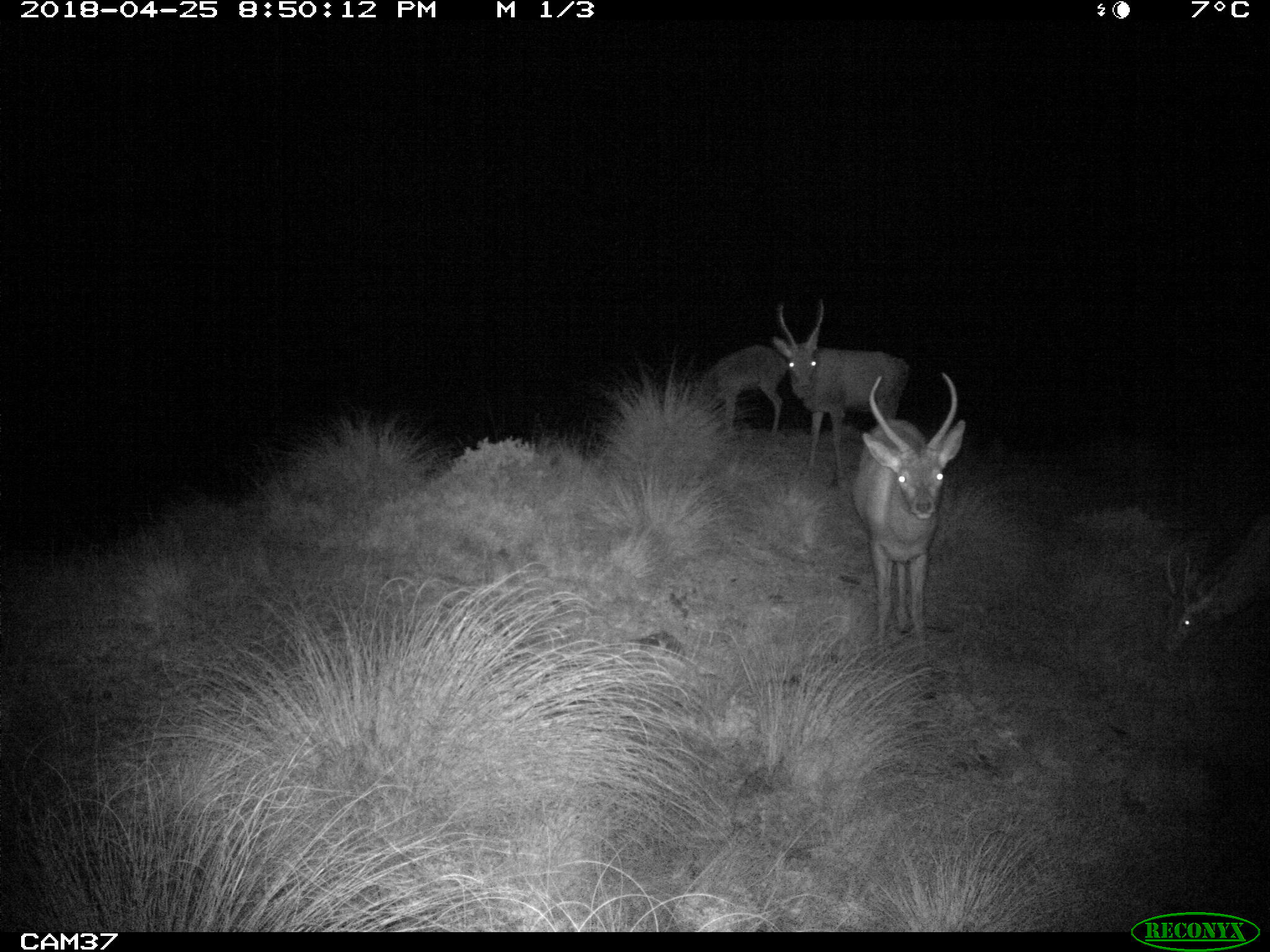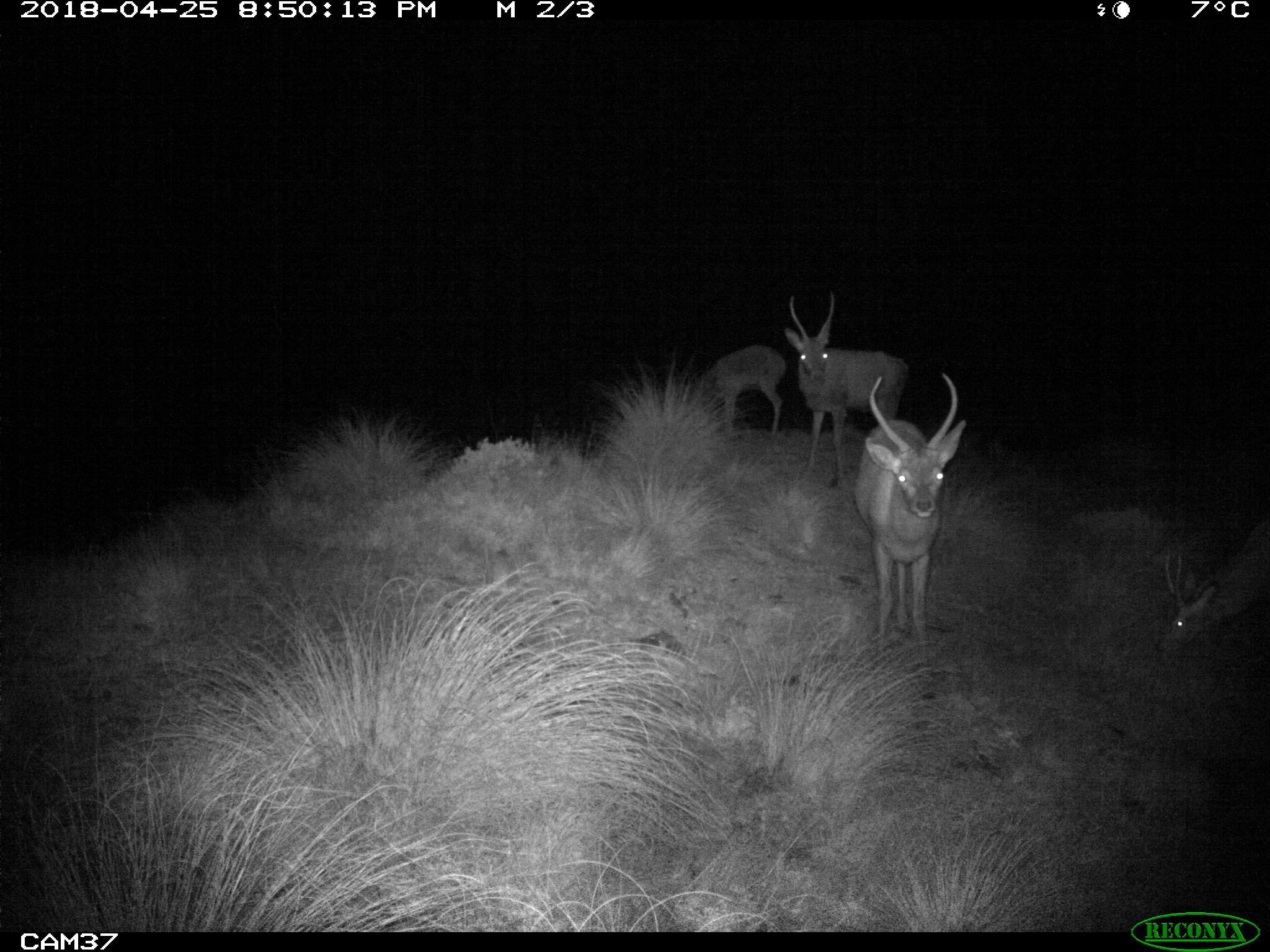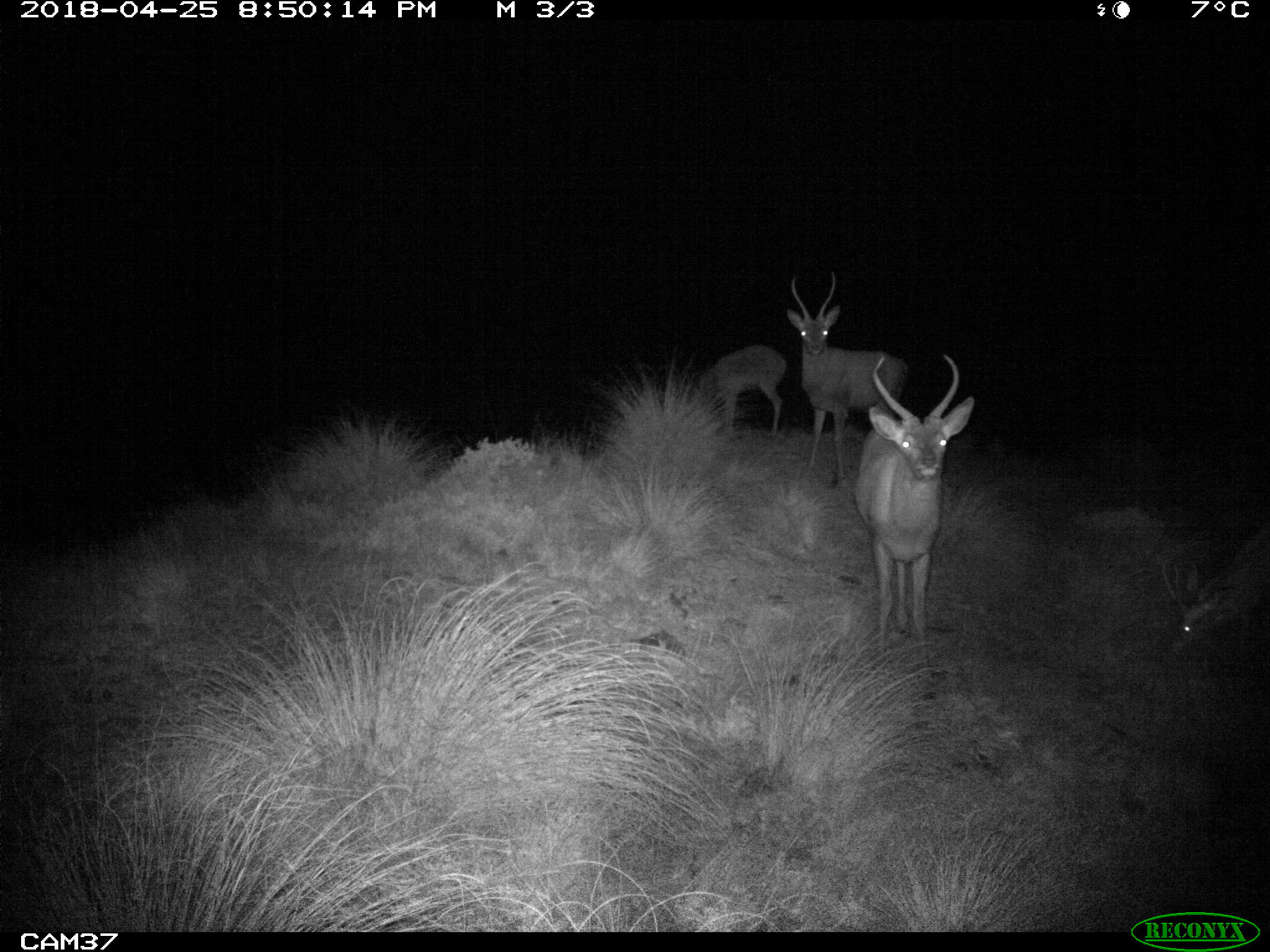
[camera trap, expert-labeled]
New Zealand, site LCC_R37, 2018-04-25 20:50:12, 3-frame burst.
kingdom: Animalia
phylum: Chordata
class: Mammalia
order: Artiodactyla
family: Cervidae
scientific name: Cervidae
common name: deer